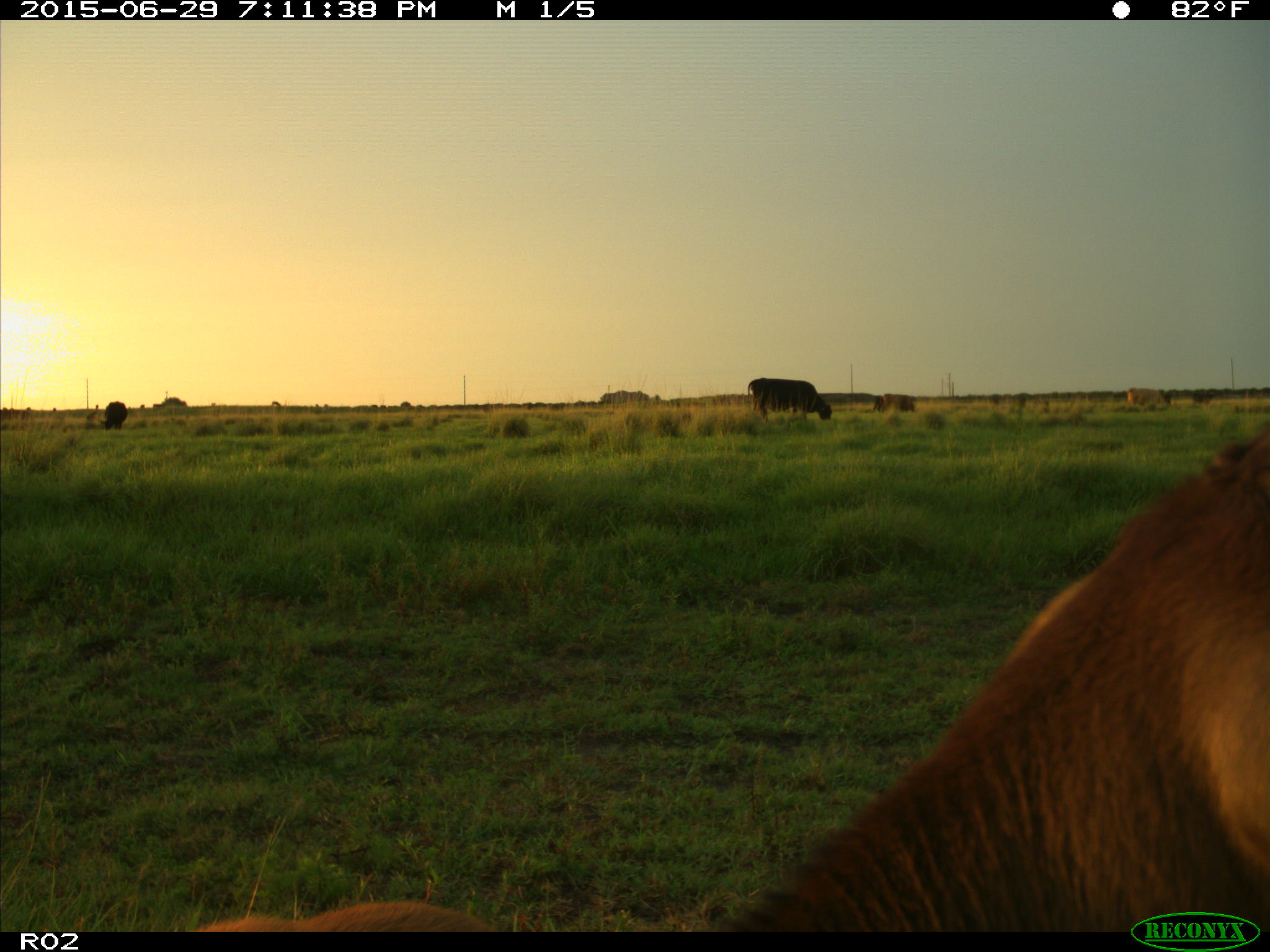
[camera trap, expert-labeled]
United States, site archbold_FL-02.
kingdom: Animalia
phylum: Chordata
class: Mammalia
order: Artiodactyla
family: Bovidae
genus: Bos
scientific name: Bos taurus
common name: domestic cow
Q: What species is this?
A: Bos taurus (domestic cow).